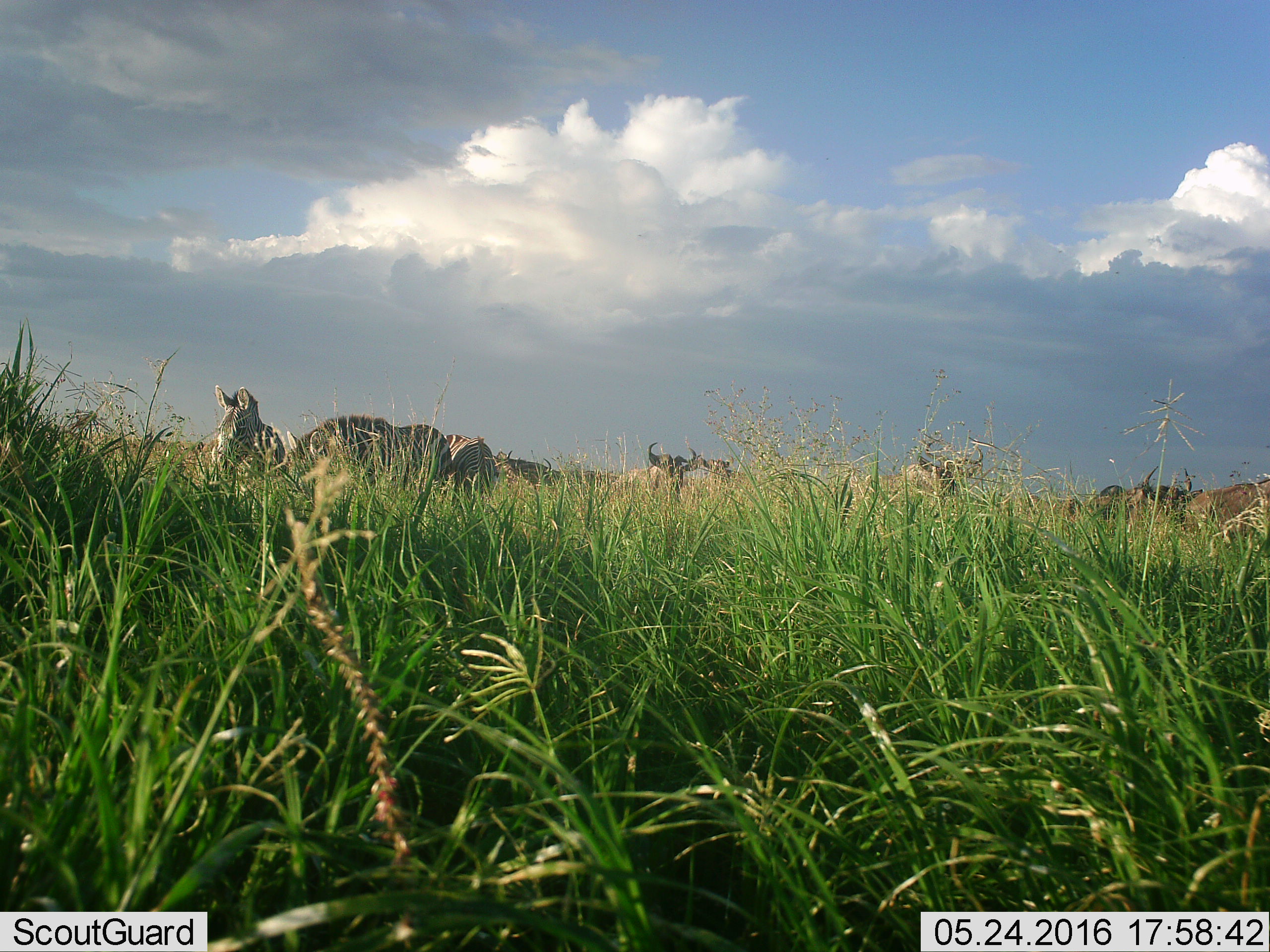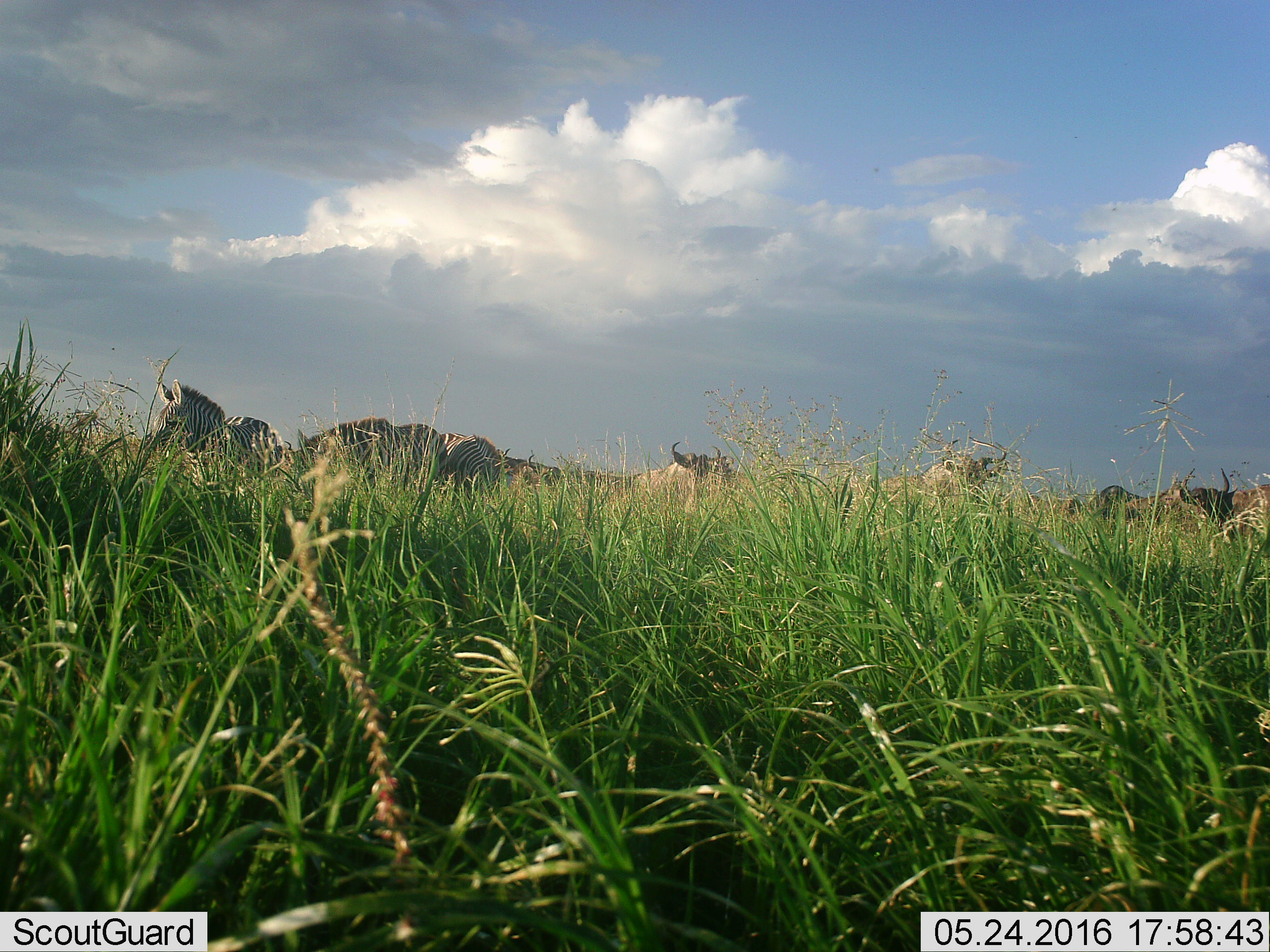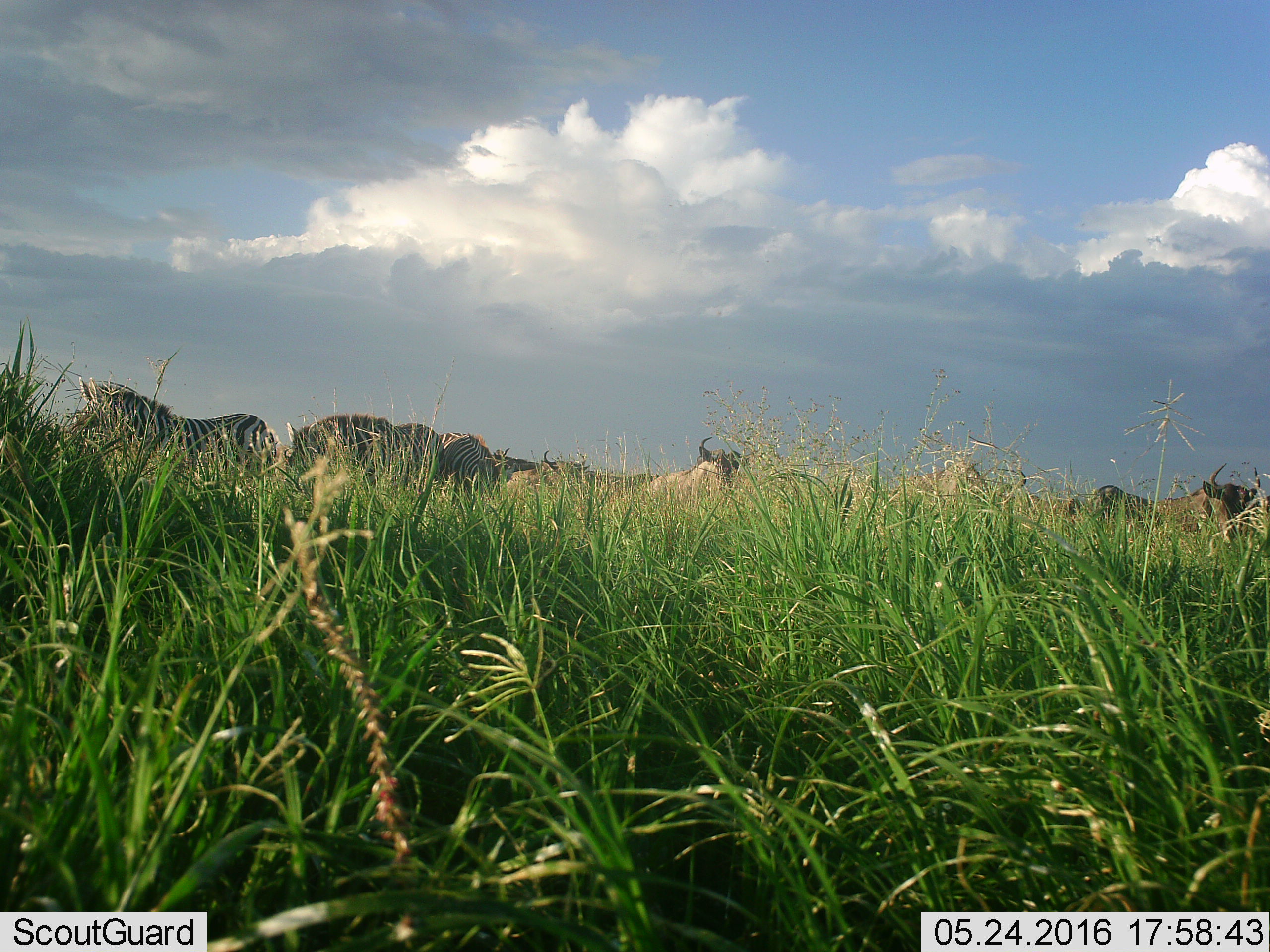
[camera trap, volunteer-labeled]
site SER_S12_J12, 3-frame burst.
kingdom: Animalia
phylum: Chordata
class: Mammalia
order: Artiodactyla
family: Bovidae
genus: Connochaetes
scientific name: Connochaetes taurinus taurinus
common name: blue wildebeest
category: wildebeestblue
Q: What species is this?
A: Wildebeestblue (blue wildebeest) (Connochaetes taurinus taurinus).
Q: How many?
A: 8.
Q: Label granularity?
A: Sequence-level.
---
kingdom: Animalia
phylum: Chordata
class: Mammalia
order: Perissodactyla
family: Equidae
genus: Equus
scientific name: Equus quagga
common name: plains zebra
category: zebraplains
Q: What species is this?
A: Zebraplains (plains zebra) (Equus quagga).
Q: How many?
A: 4.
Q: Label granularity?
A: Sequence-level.